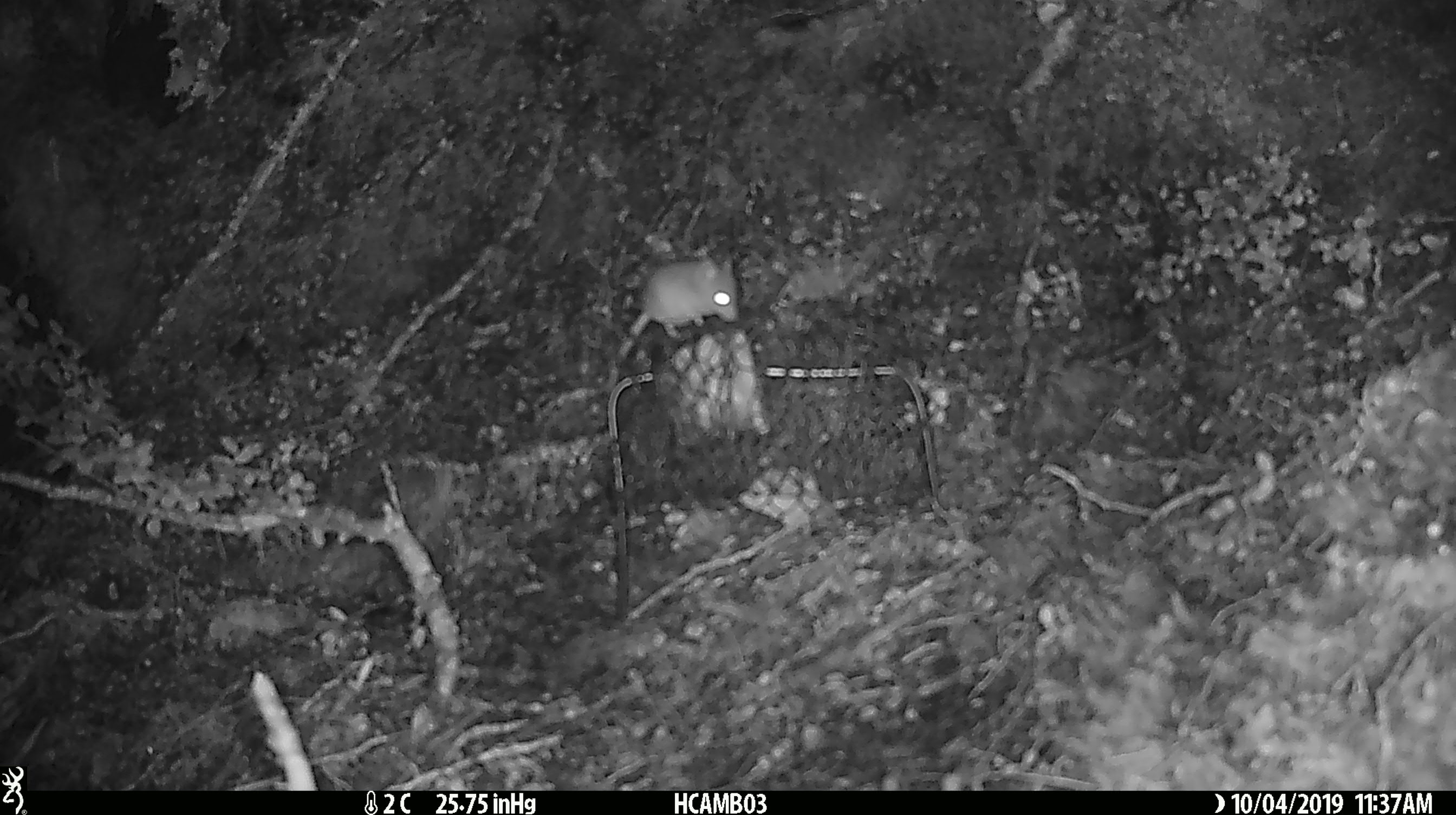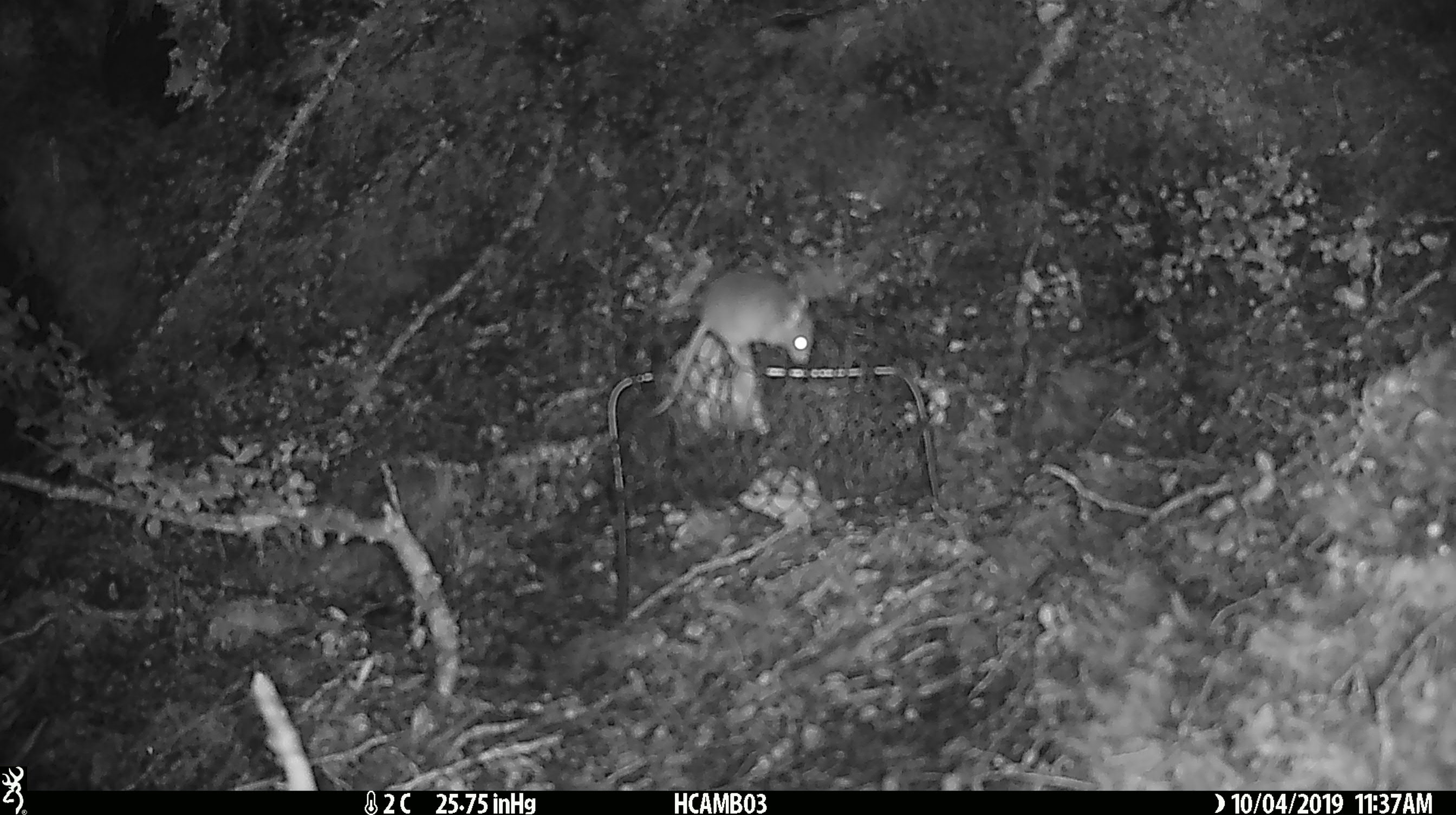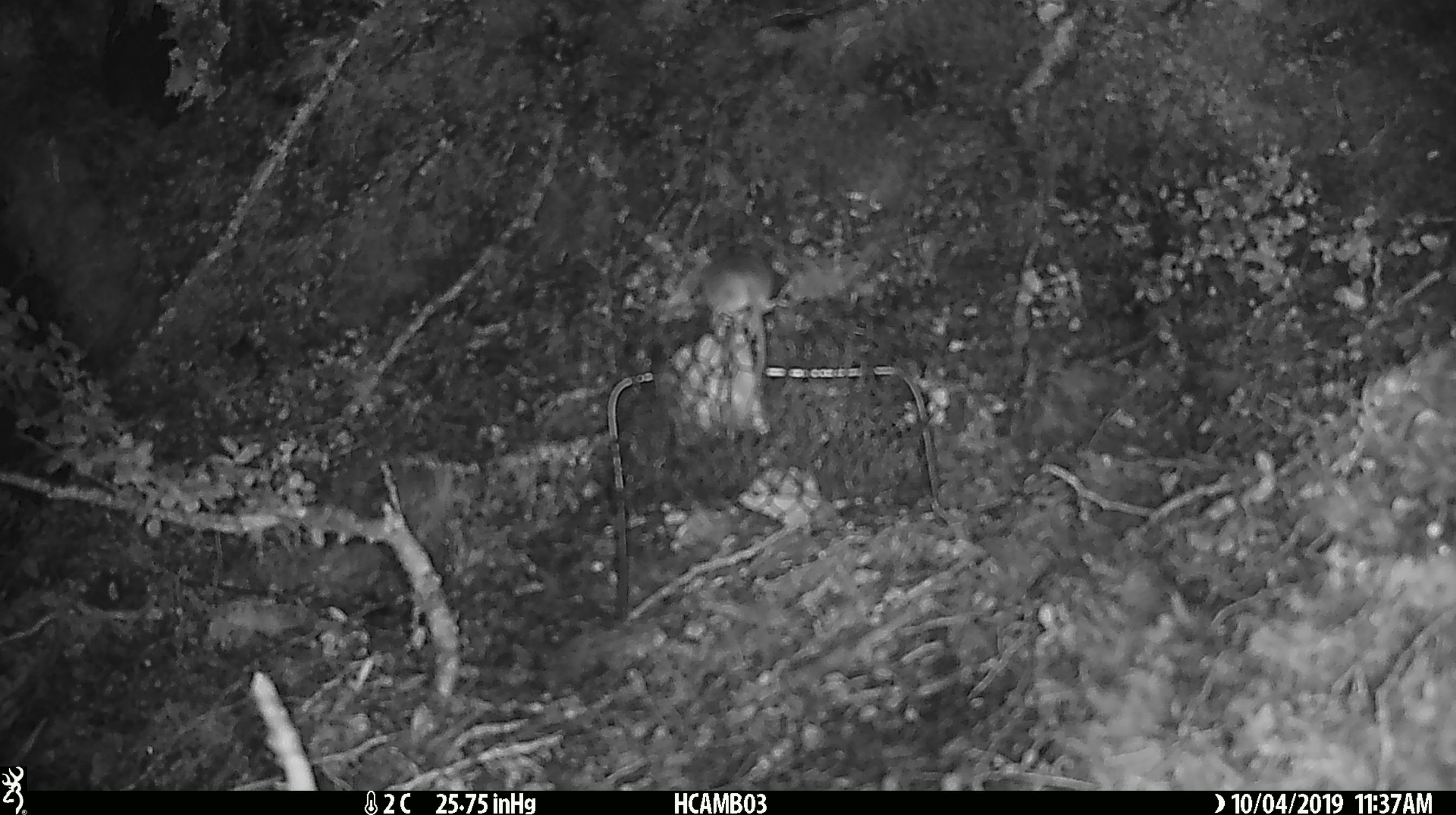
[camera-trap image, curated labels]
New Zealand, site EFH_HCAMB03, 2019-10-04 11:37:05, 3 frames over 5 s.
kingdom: Animalia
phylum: Chordata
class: Mammalia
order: Rodentia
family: Muridae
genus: Mus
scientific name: Mus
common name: mouse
Mouse (Mus).